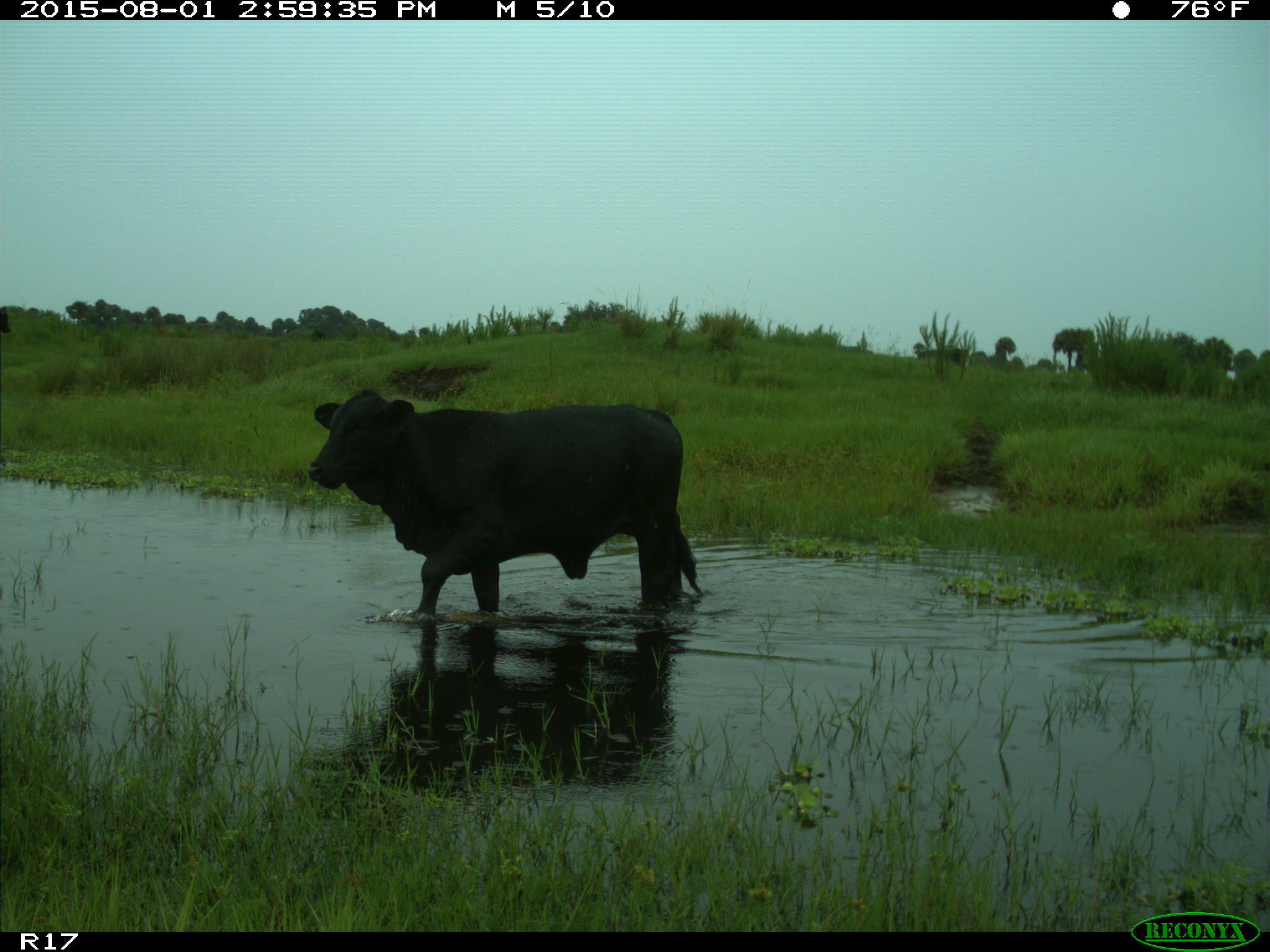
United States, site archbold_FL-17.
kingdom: Animalia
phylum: Chordata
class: Mammalia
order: Artiodactyla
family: Bovidae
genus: Bos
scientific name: Bos taurus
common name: domestic cow